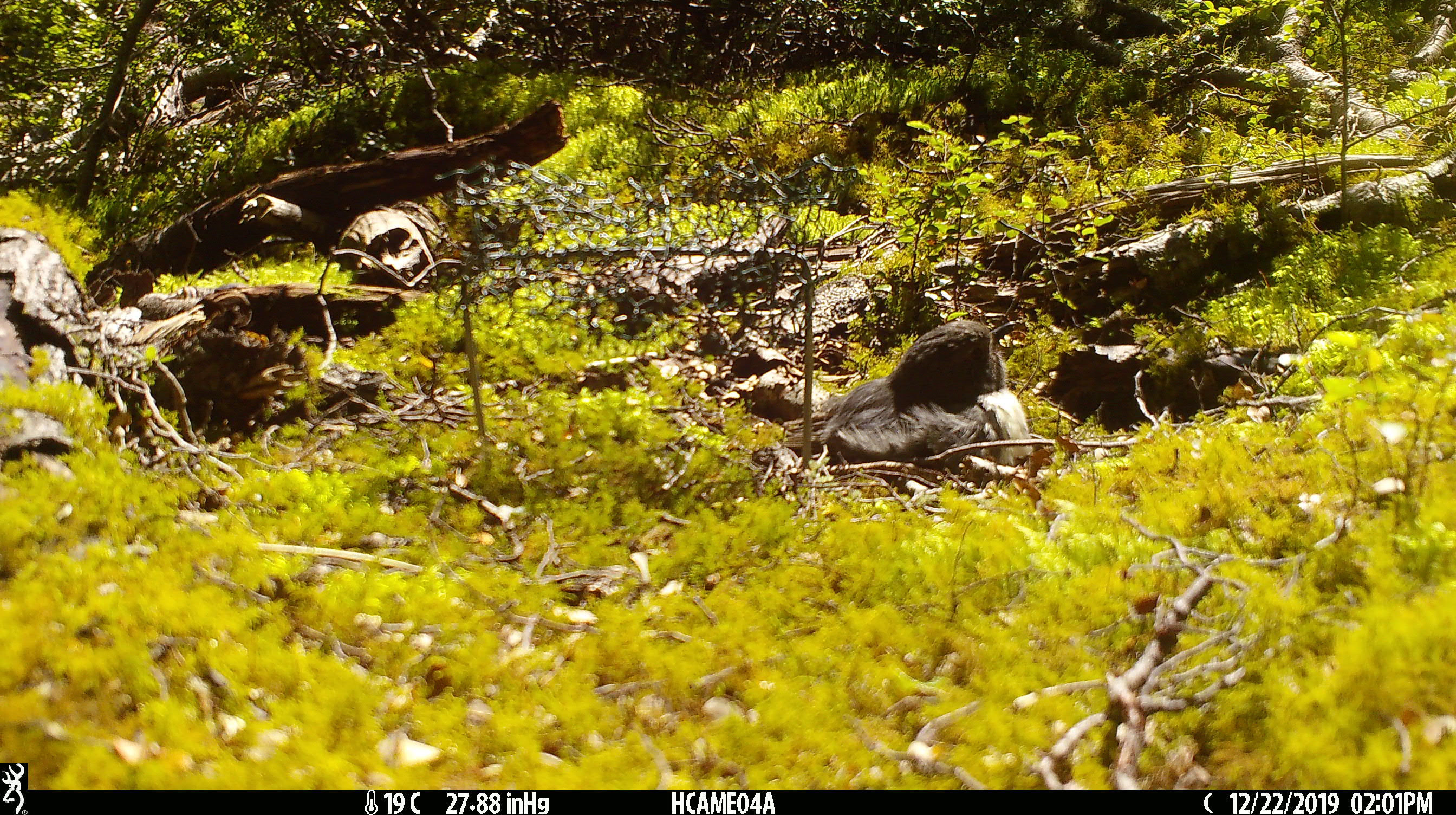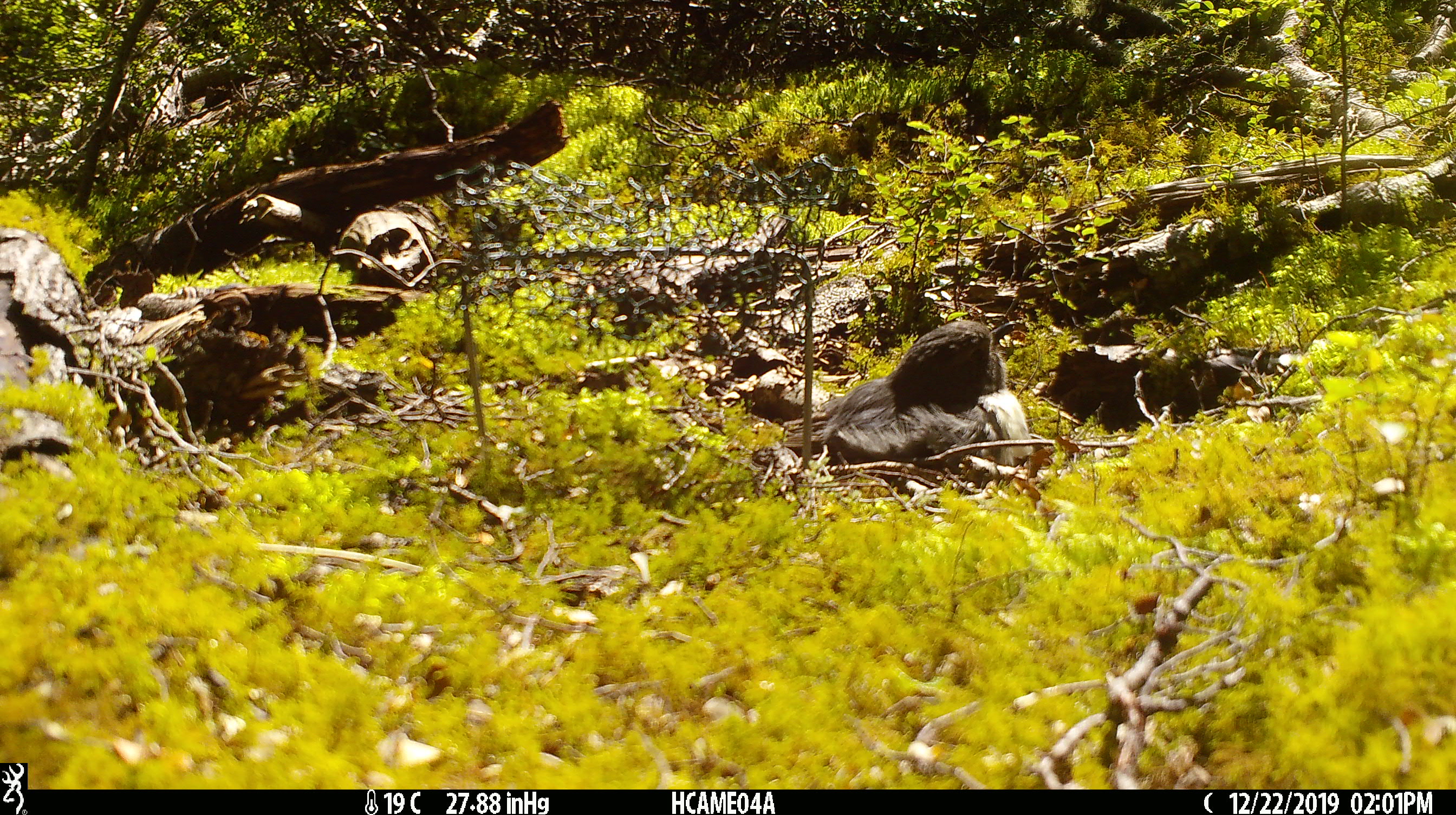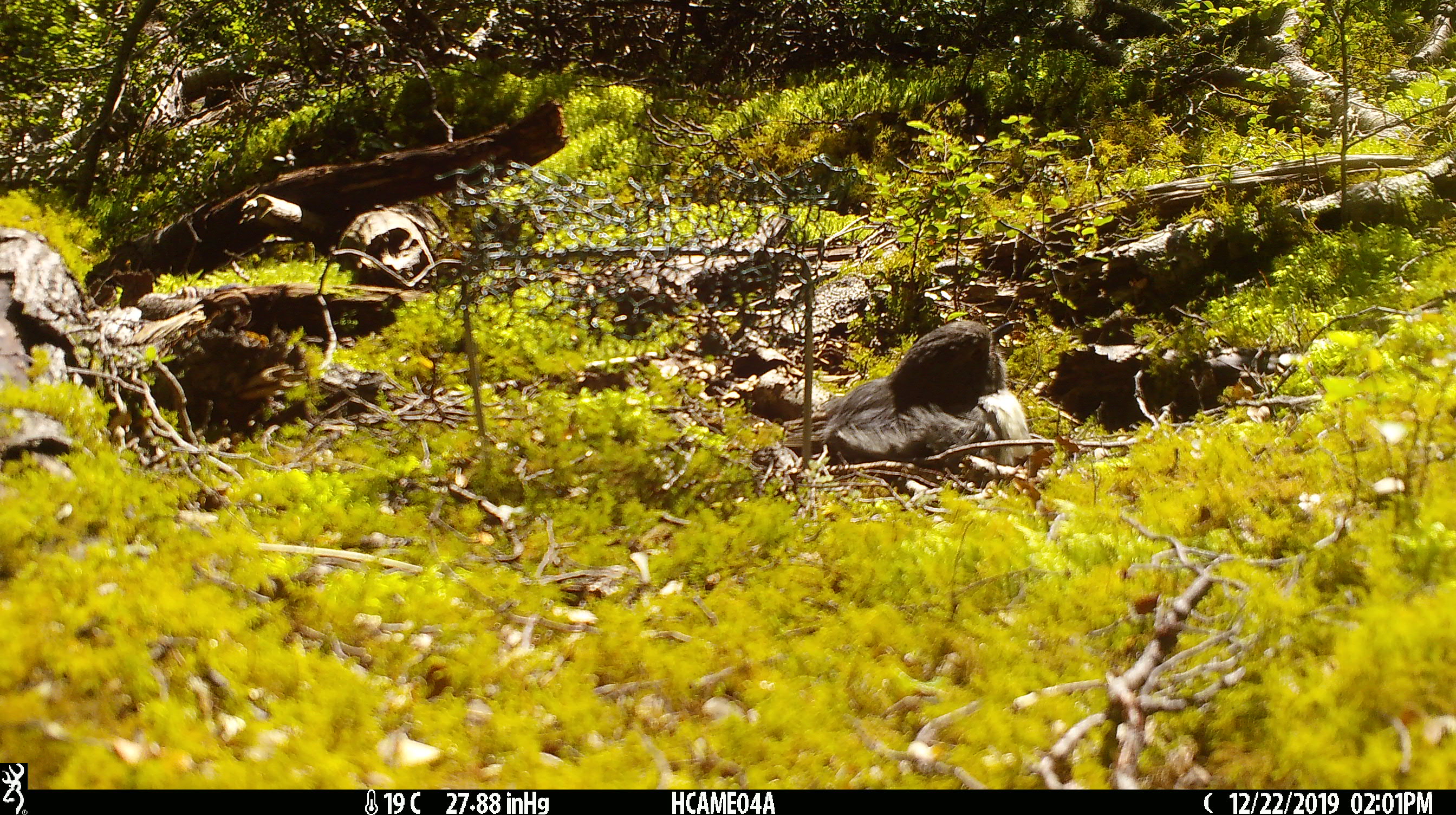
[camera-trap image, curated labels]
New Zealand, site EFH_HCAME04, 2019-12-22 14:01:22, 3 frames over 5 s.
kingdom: Animalia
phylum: Chordata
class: Aves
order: Passeriformes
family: Petroicidae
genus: Petroica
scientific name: Petroica australis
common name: new zealand robin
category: robin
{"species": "robin (new zealand robin) (Petroica australis)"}